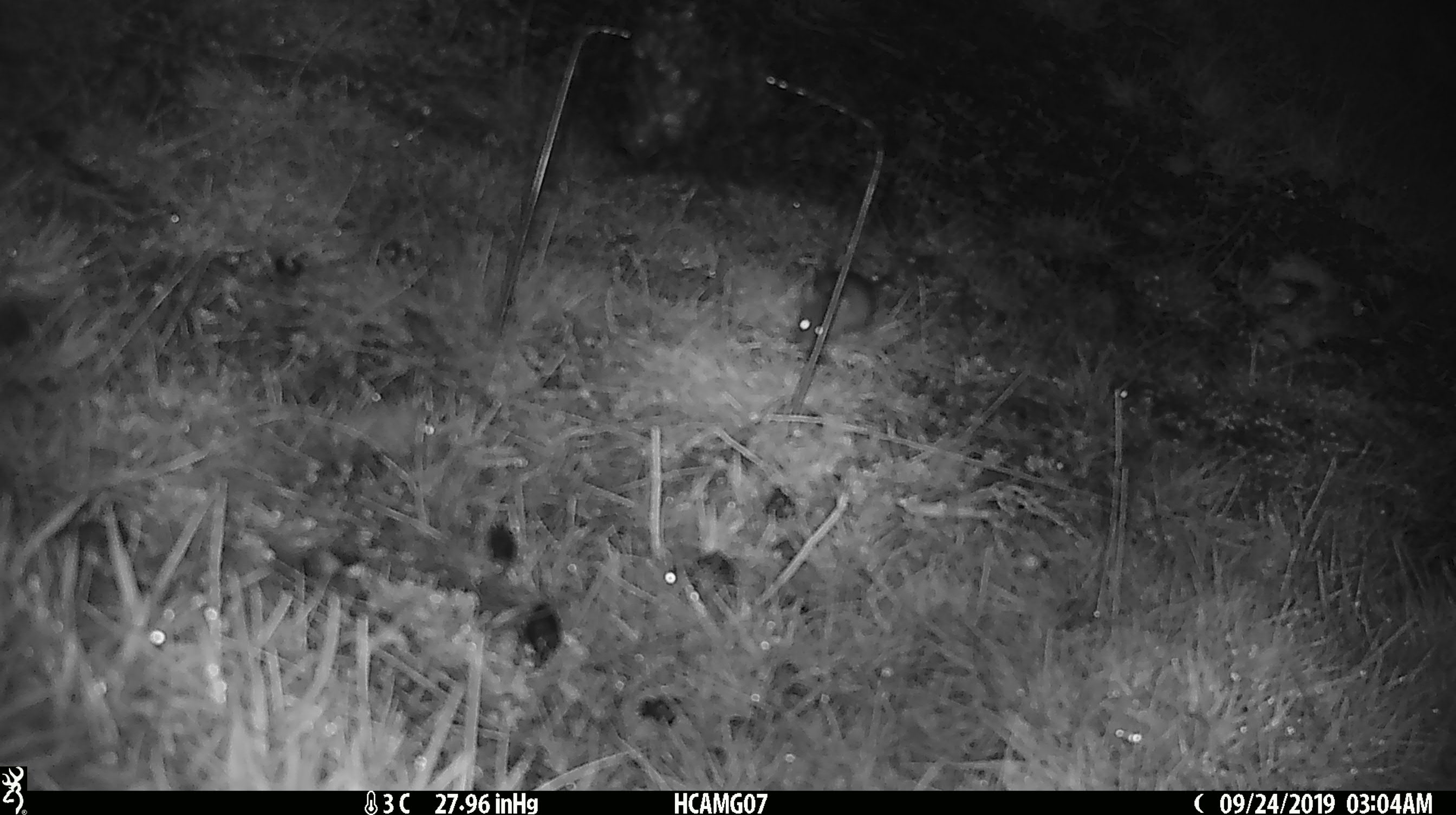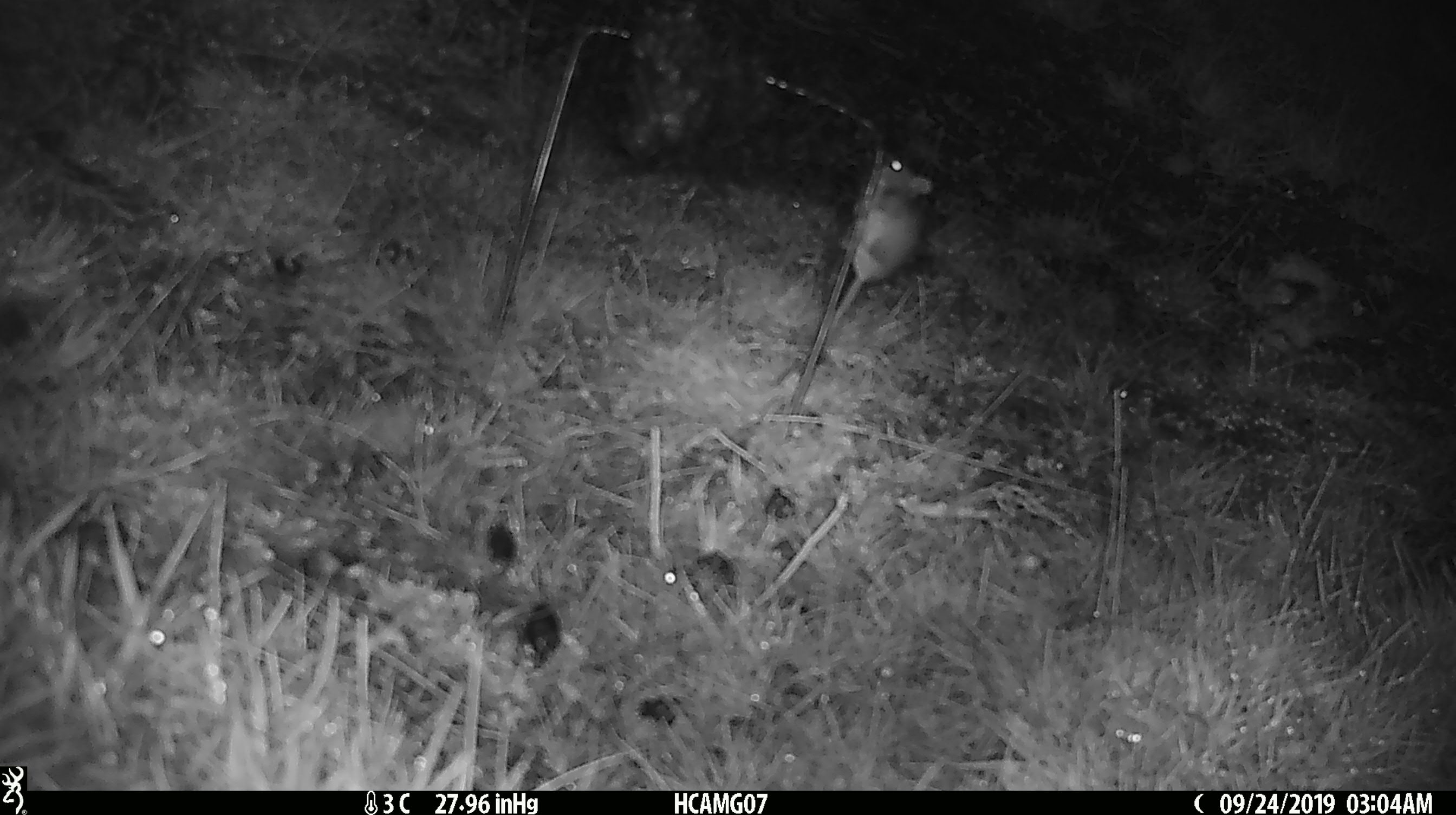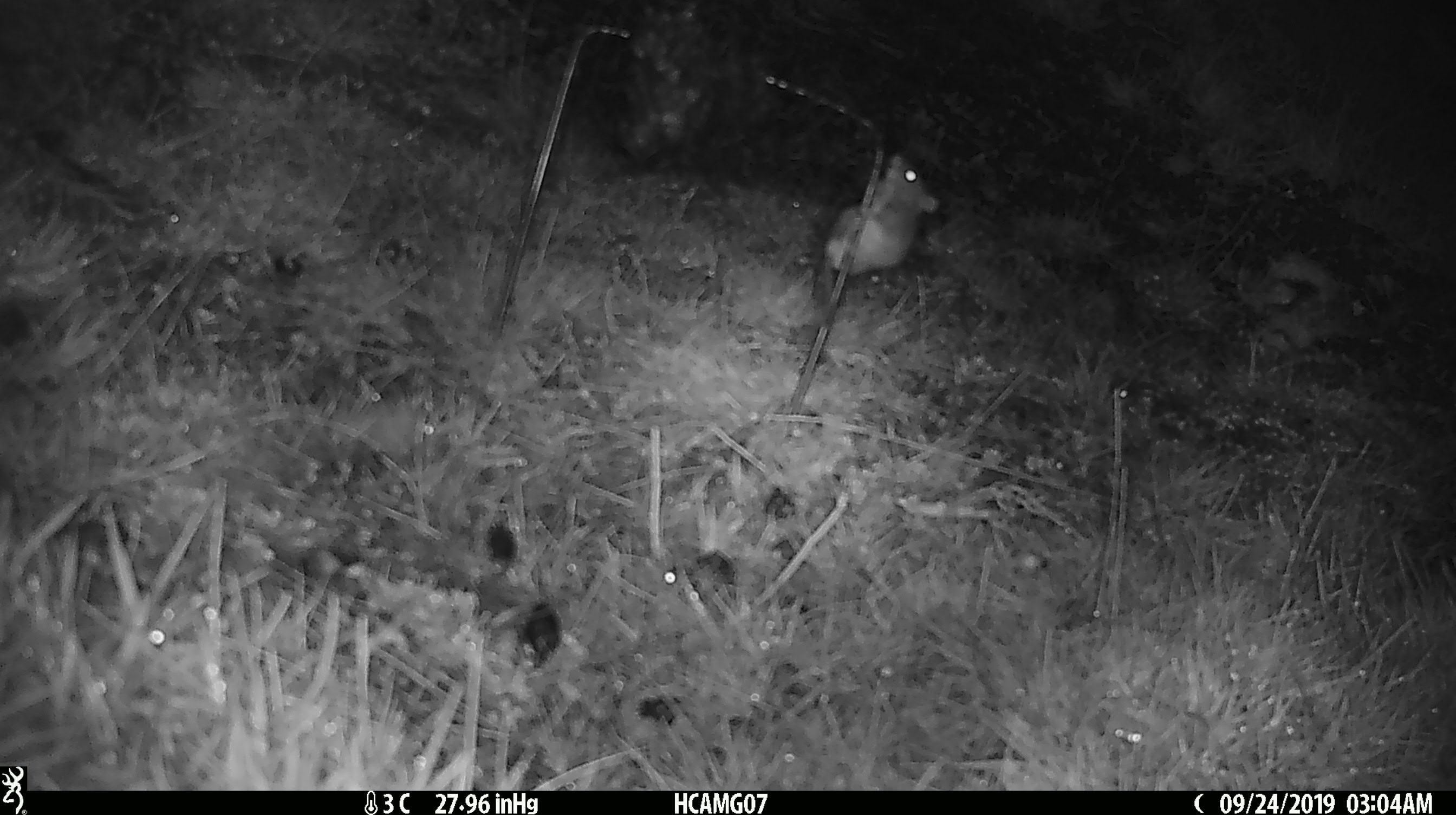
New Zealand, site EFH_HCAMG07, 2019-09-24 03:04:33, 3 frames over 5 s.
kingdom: Animalia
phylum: Chordata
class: Mammalia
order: Rodentia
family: Muridae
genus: Mus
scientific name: Mus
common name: mouse